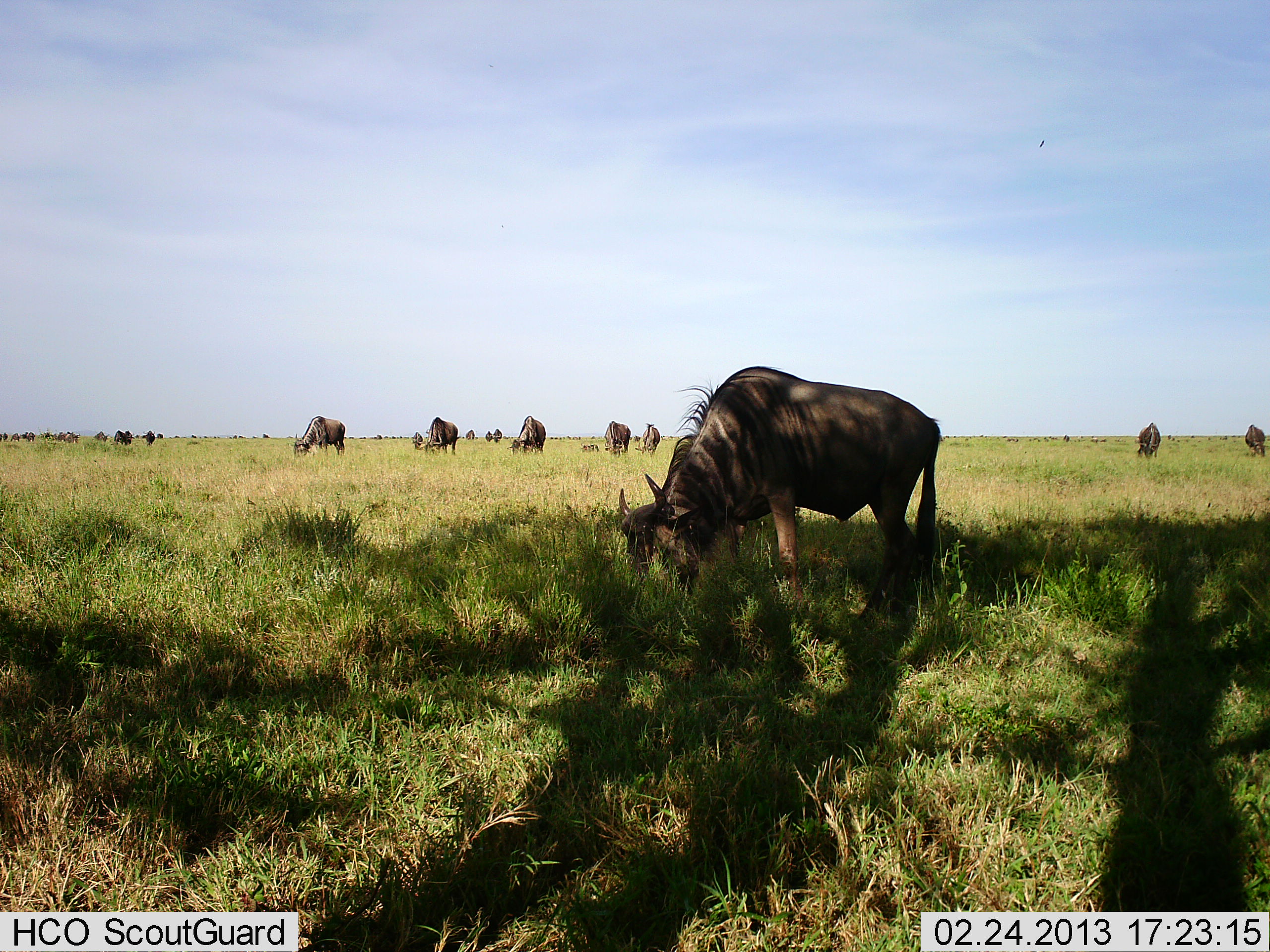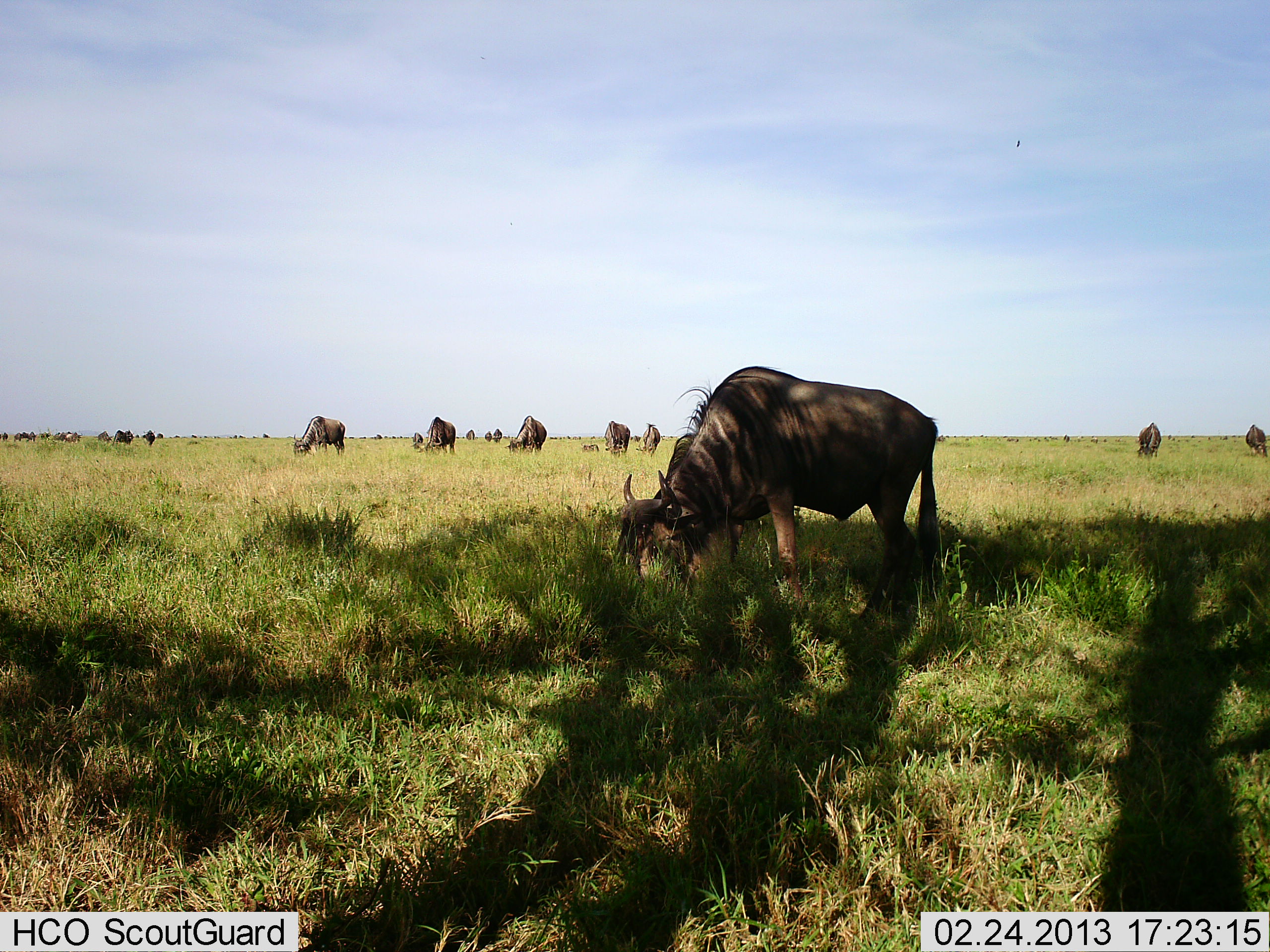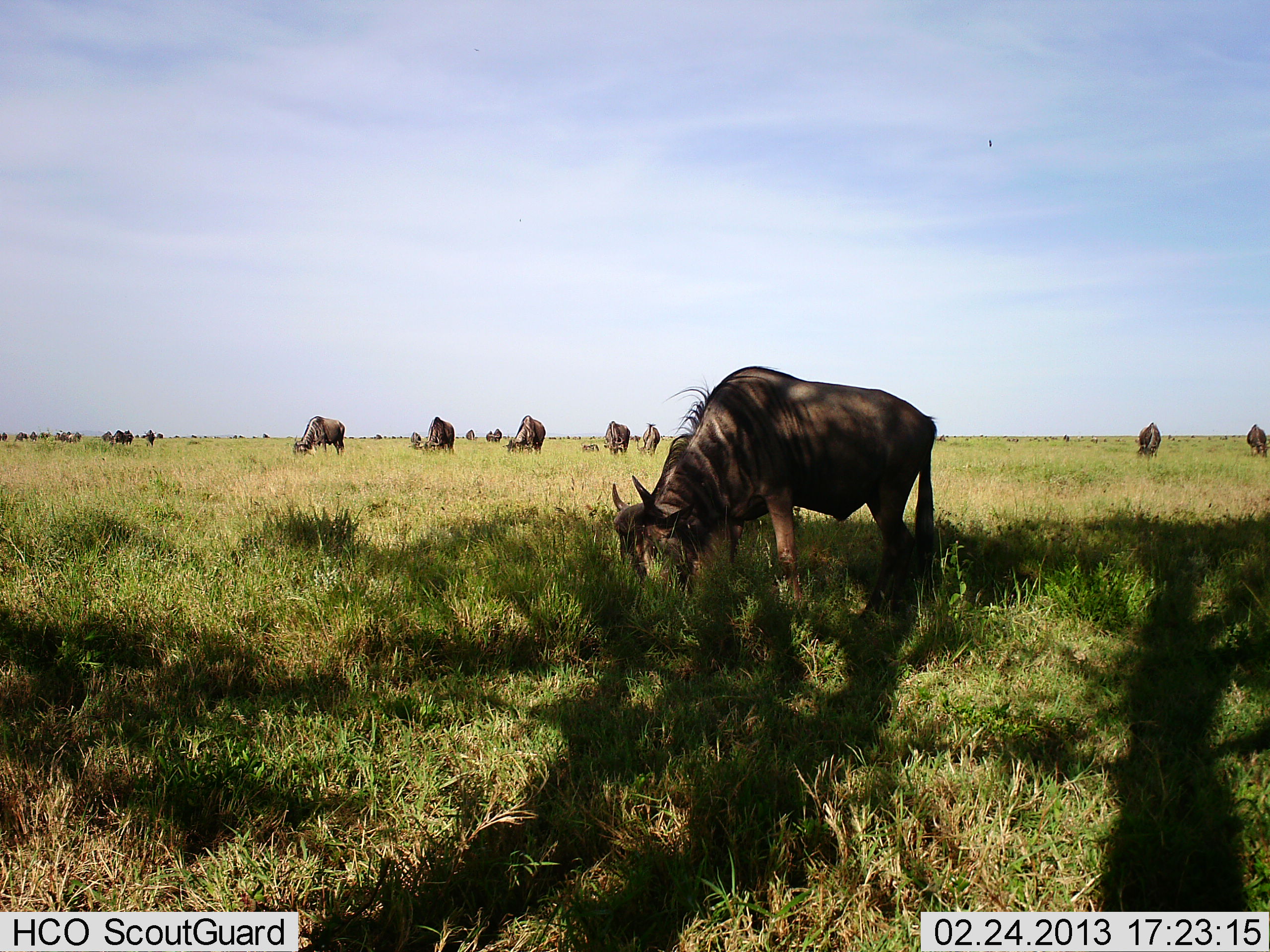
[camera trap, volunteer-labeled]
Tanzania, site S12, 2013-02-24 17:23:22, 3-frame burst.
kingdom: Animalia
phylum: Chordata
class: Mammalia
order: Artiodactyla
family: Bovidae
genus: Connochaetes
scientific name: Connochaetes taurinus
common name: blue wildebeest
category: wildebeest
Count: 11-50.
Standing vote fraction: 11%.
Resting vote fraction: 0%.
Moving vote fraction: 14%.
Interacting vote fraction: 0%.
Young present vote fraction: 4%.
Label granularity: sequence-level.